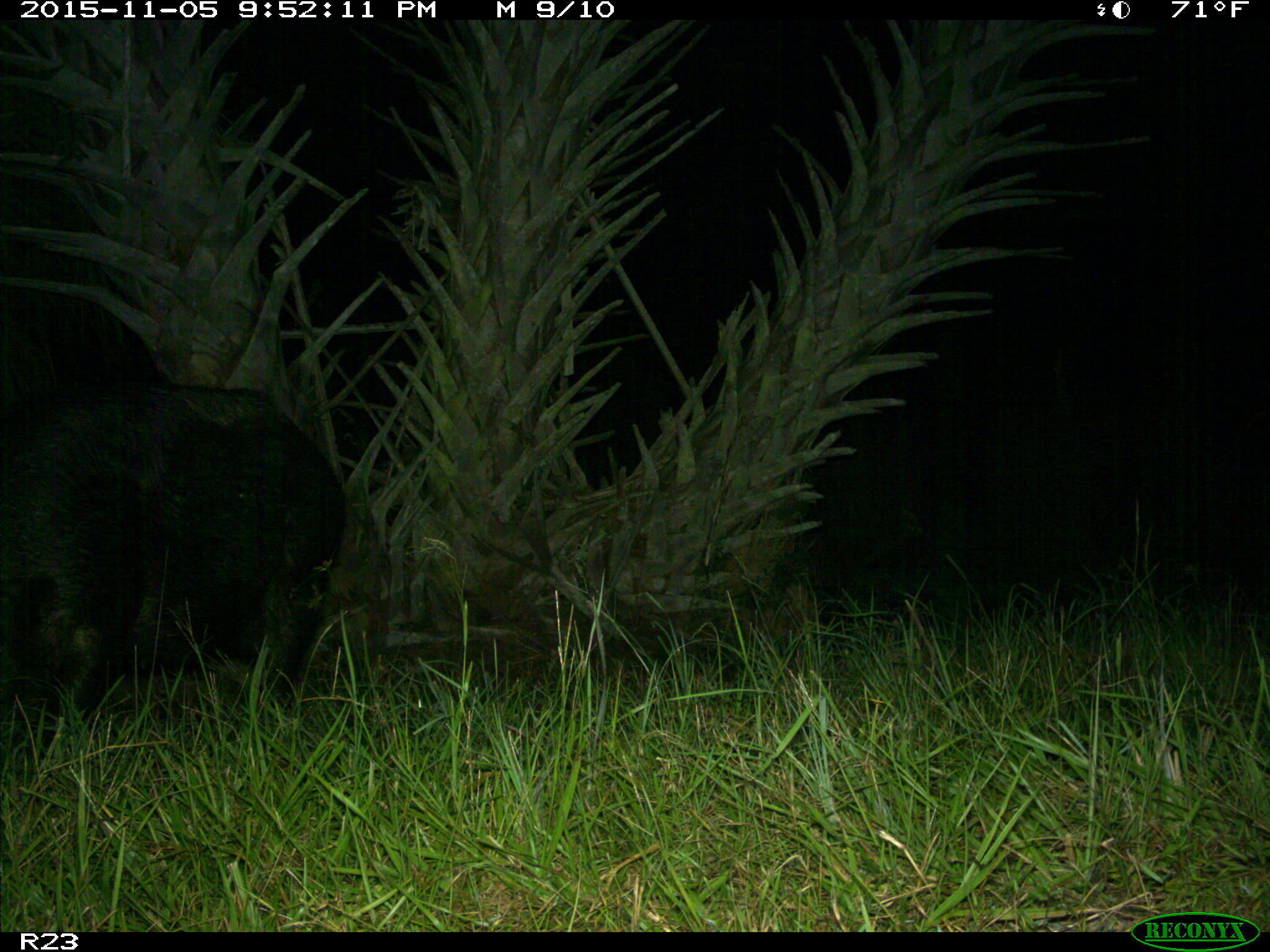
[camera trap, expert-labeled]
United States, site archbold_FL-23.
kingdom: Animalia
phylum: Chordata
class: Mammalia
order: Artiodactyla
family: Suidae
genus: Sus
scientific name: Sus scrofa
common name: wild boar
Sus scrofa (wild boar).